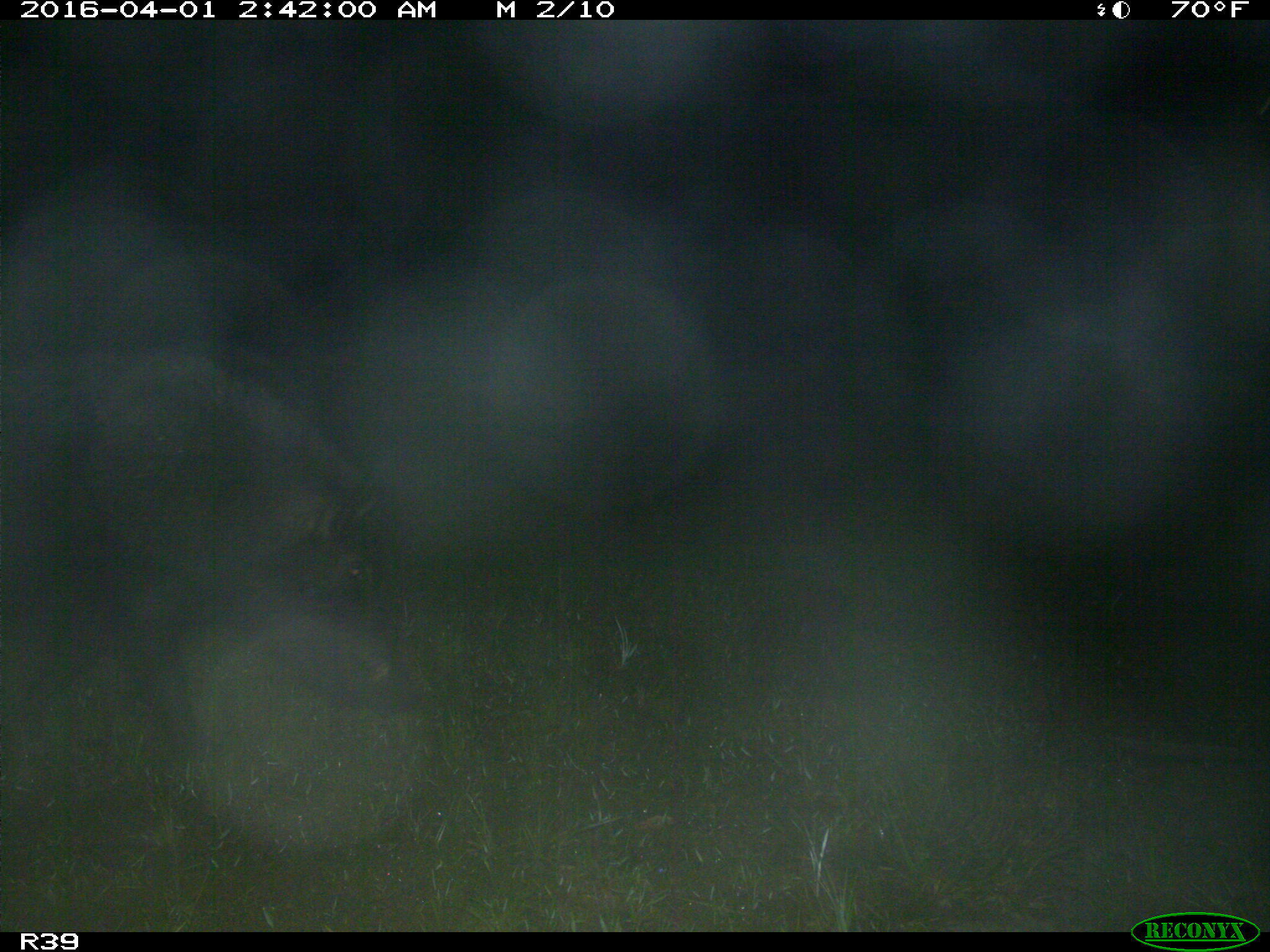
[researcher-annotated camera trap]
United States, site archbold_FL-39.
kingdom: Animalia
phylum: Chordata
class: Mammalia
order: Artiodactyla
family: Suidae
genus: Sus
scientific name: Sus scrofa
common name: wild boar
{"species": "Sus scrofa (wild boar)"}